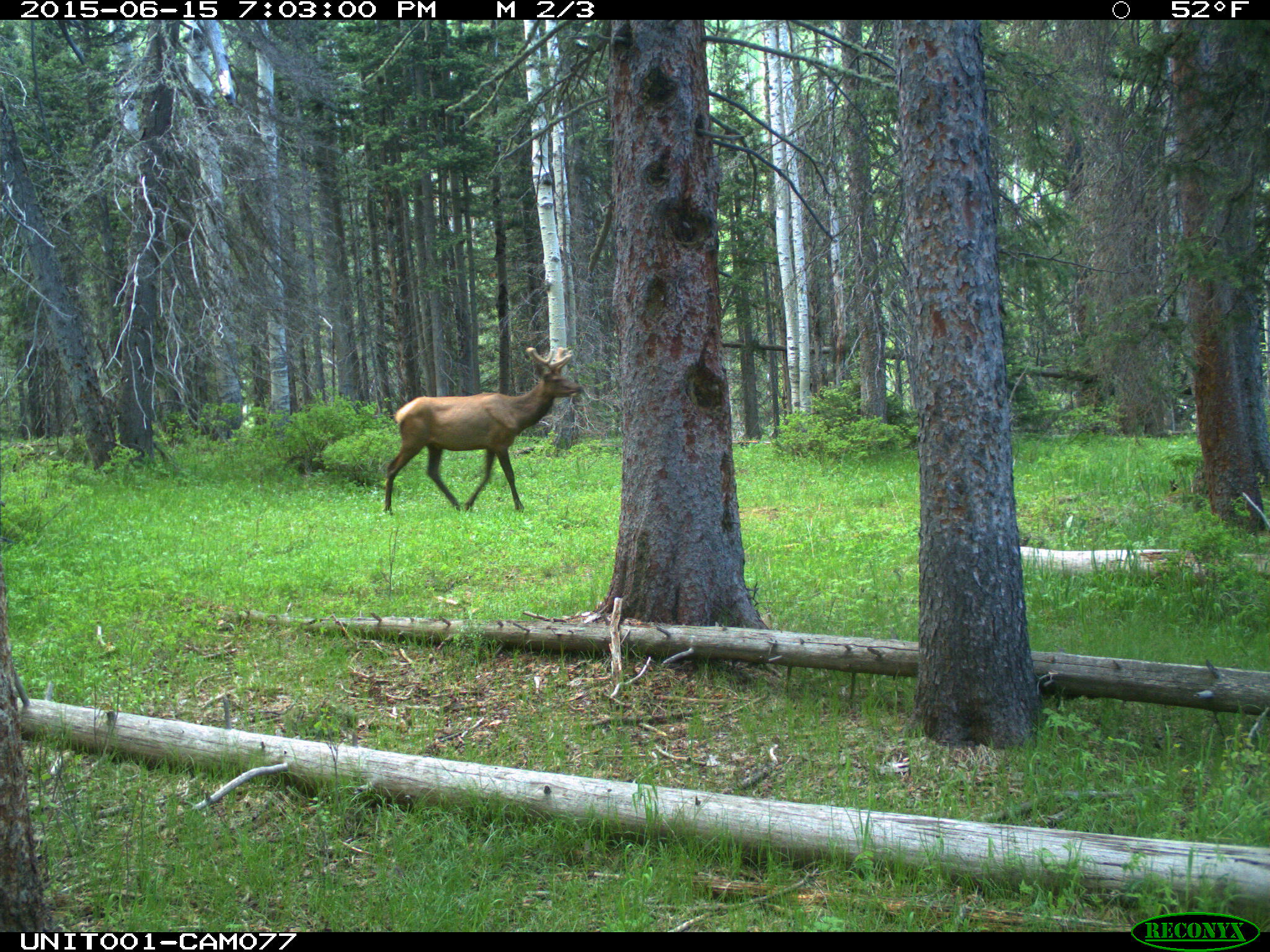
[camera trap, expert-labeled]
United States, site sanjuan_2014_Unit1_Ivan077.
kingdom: Animalia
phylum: Chordata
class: Mammalia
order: Artiodactyla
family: Cervidae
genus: Cervus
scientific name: Cervus elaphus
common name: red deer